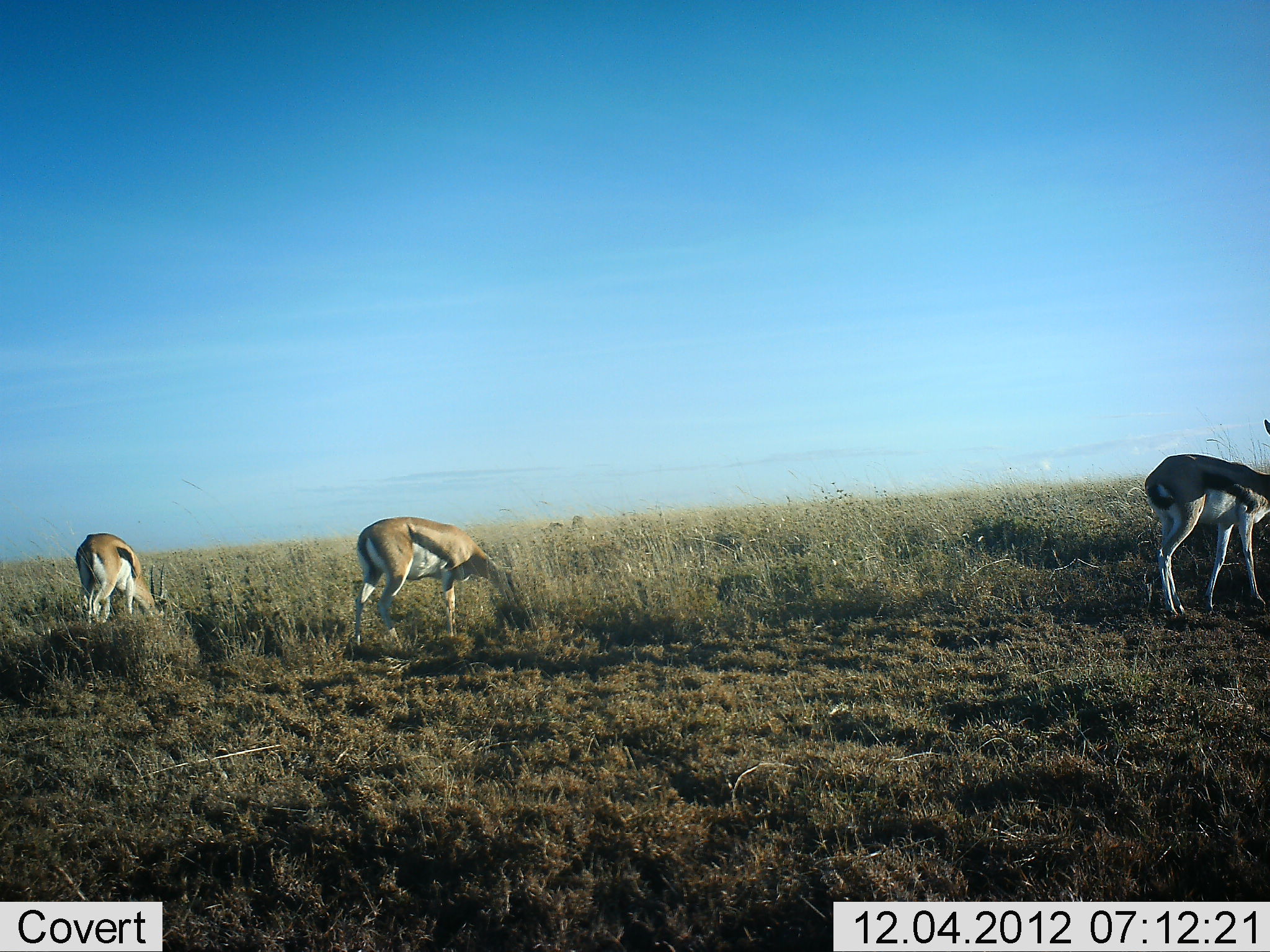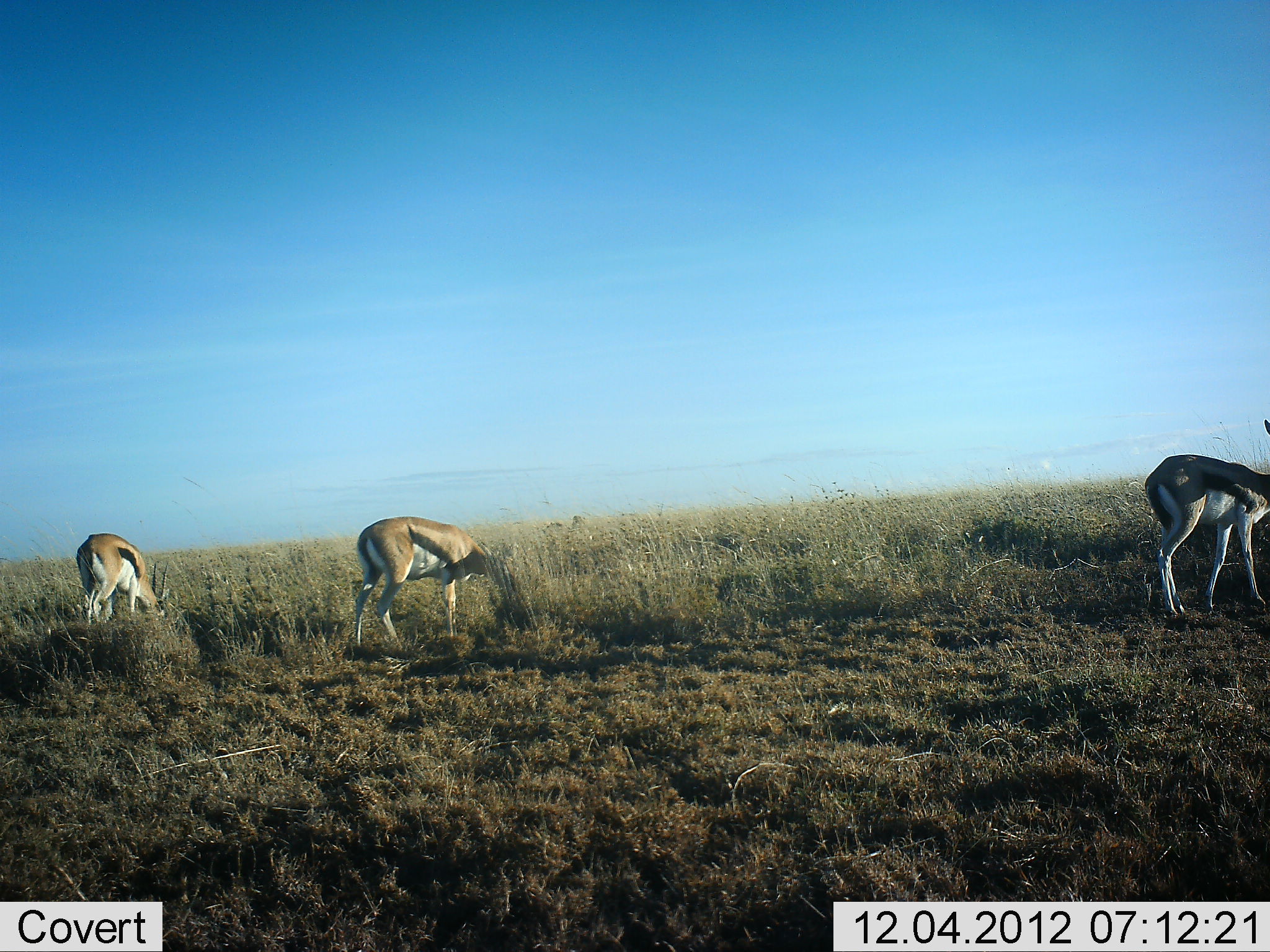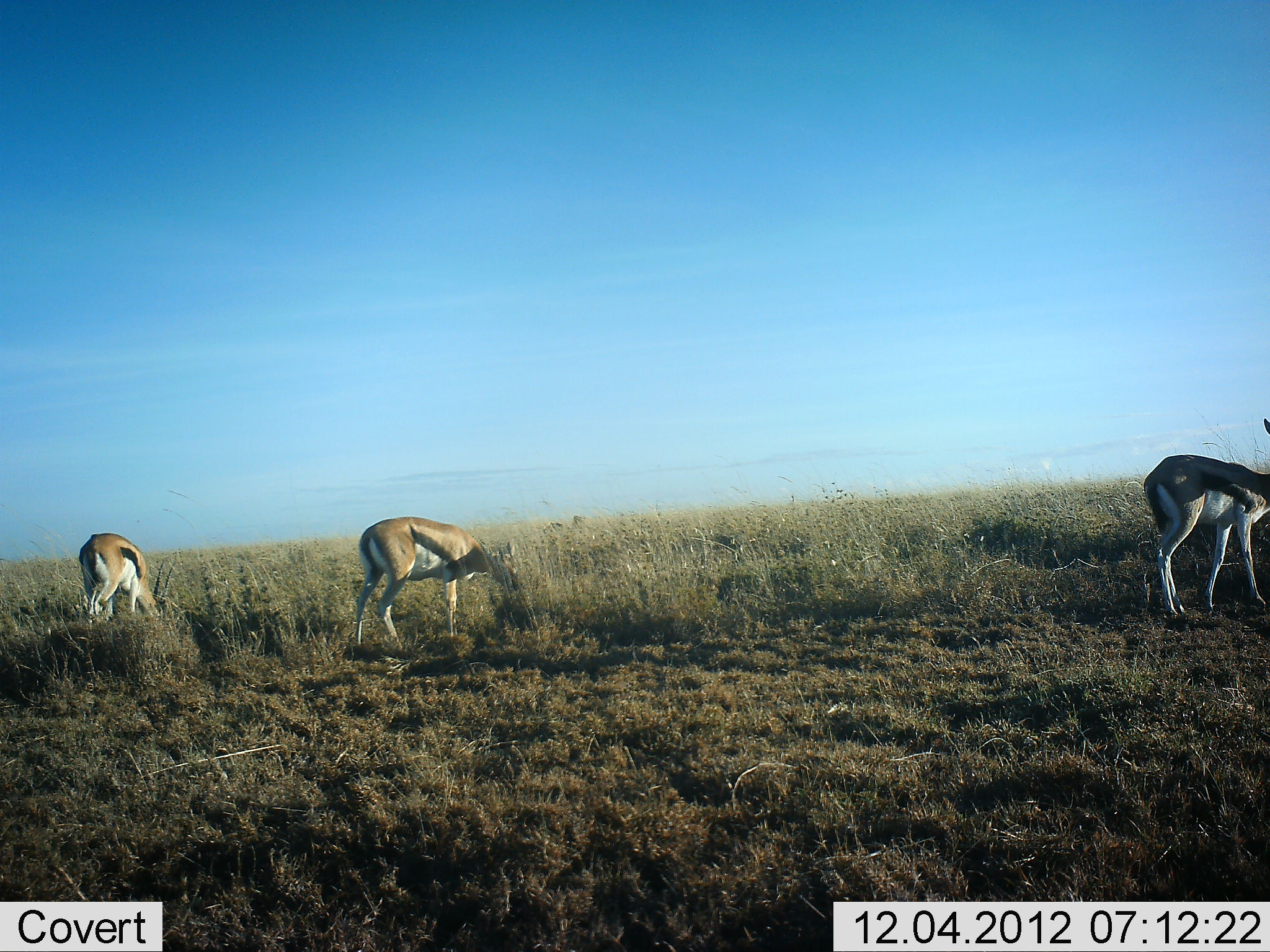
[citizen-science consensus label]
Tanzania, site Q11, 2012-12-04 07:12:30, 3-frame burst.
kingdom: Animalia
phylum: Chordata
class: Mammalia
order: Artiodactyla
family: Bovidae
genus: Eudorcas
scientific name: Eudorcas thomsonii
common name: thomson's gazelle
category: gazellethomsons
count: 3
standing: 20%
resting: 0%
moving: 0%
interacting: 0%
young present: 0%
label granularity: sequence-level